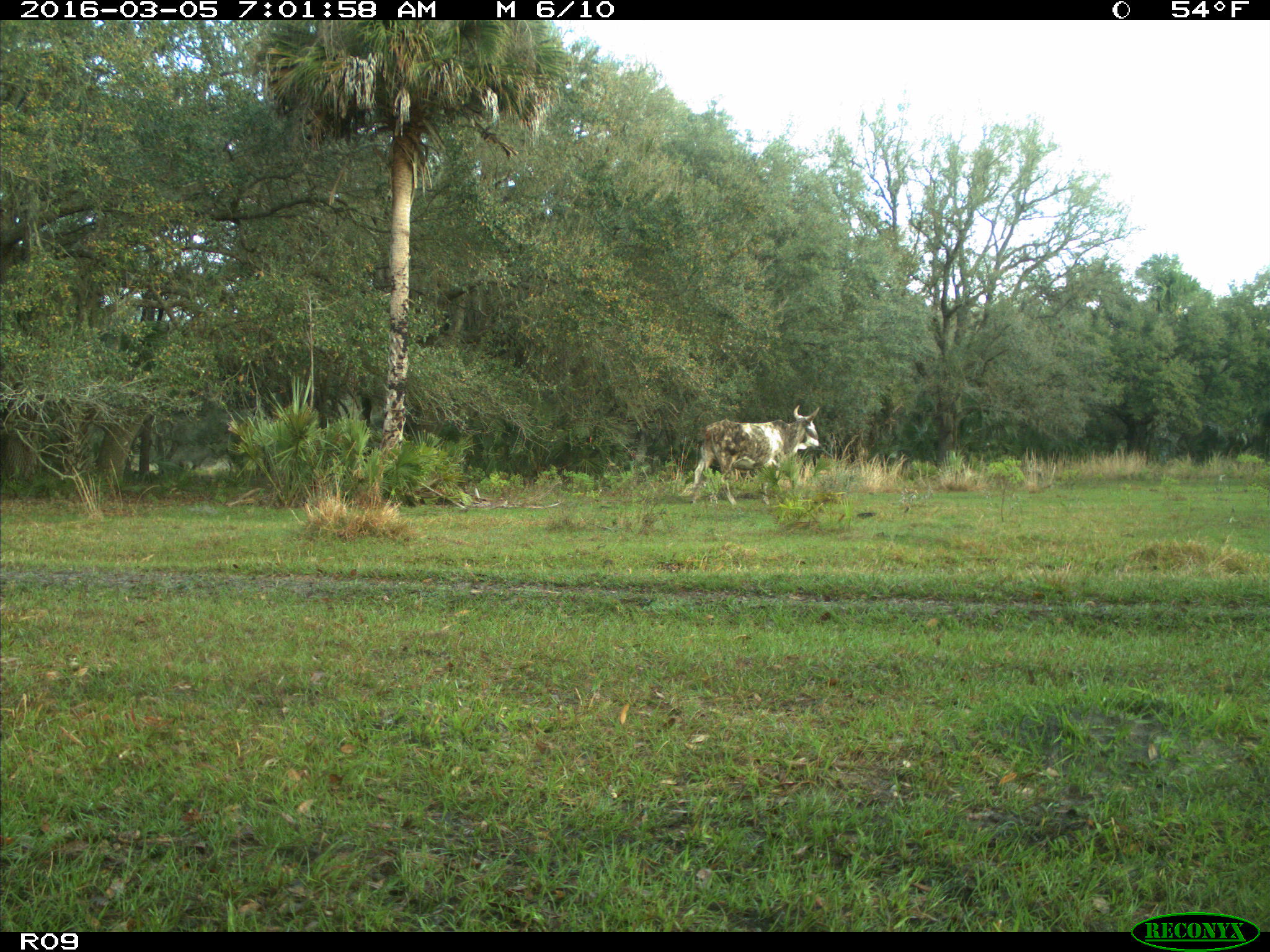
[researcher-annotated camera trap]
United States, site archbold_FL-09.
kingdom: Animalia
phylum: Chordata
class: Mammalia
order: Artiodactyla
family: Bovidae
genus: Bos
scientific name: Bos taurus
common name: domestic cow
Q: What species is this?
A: Bos taurus (domestic cow).